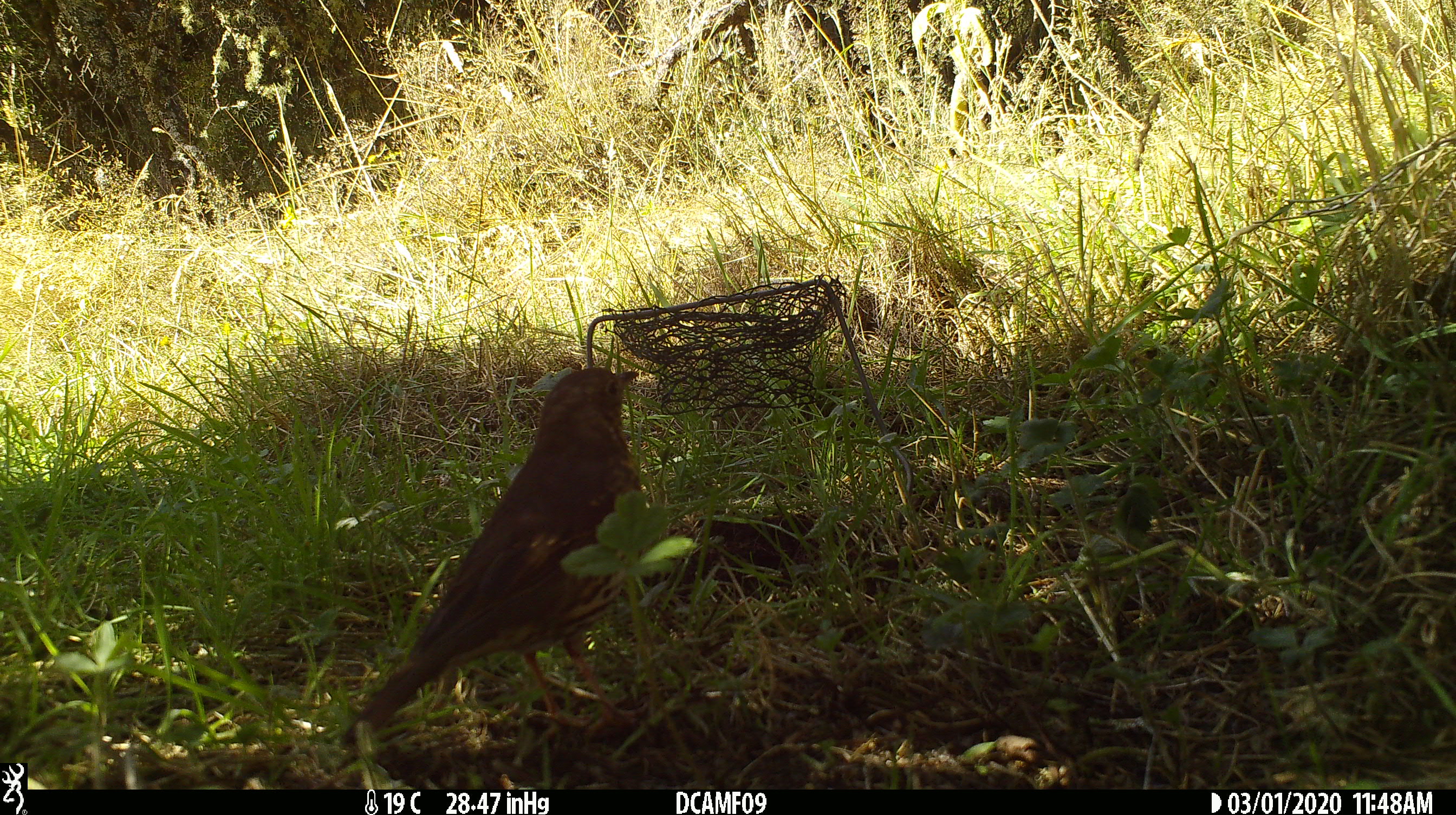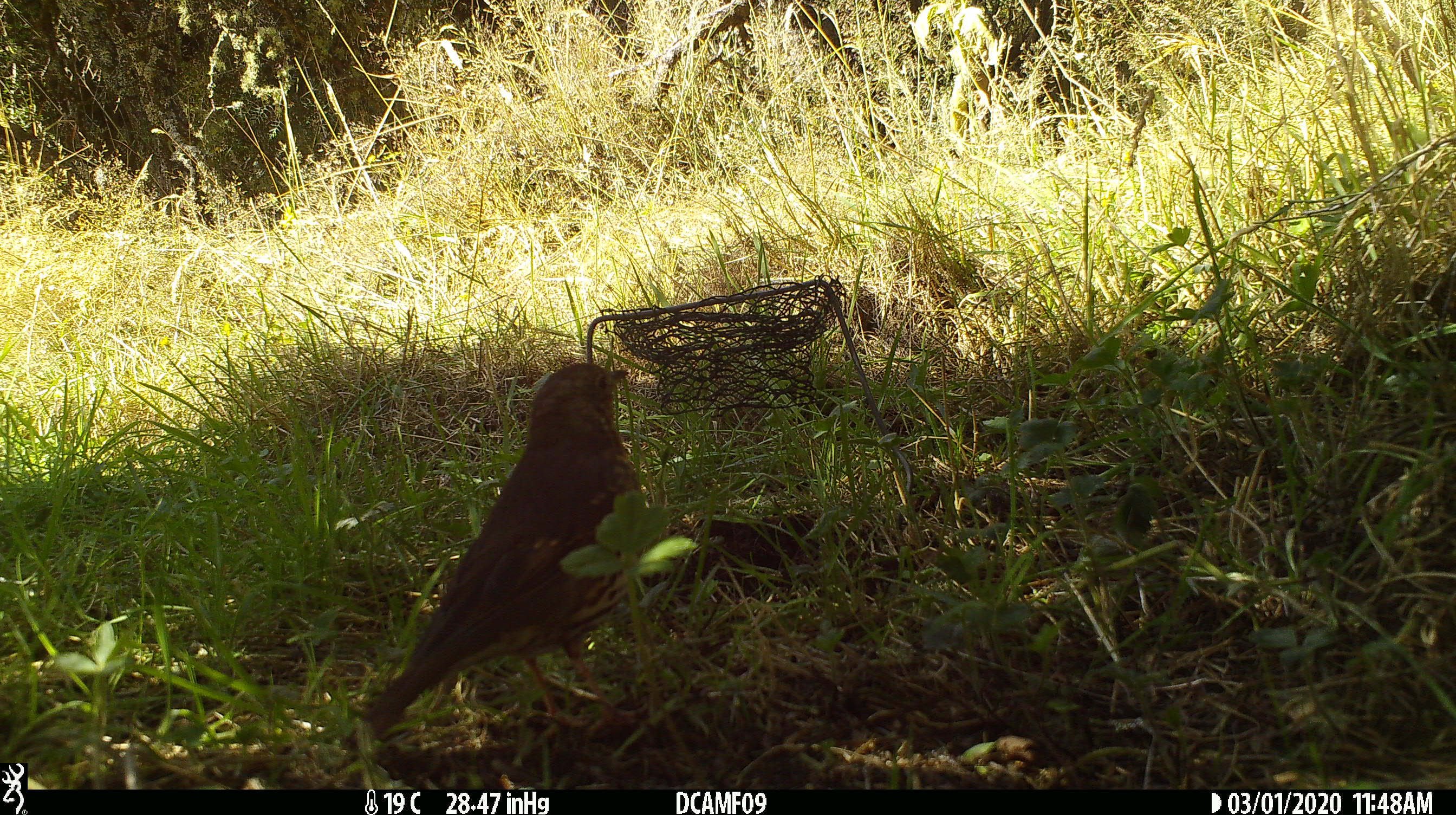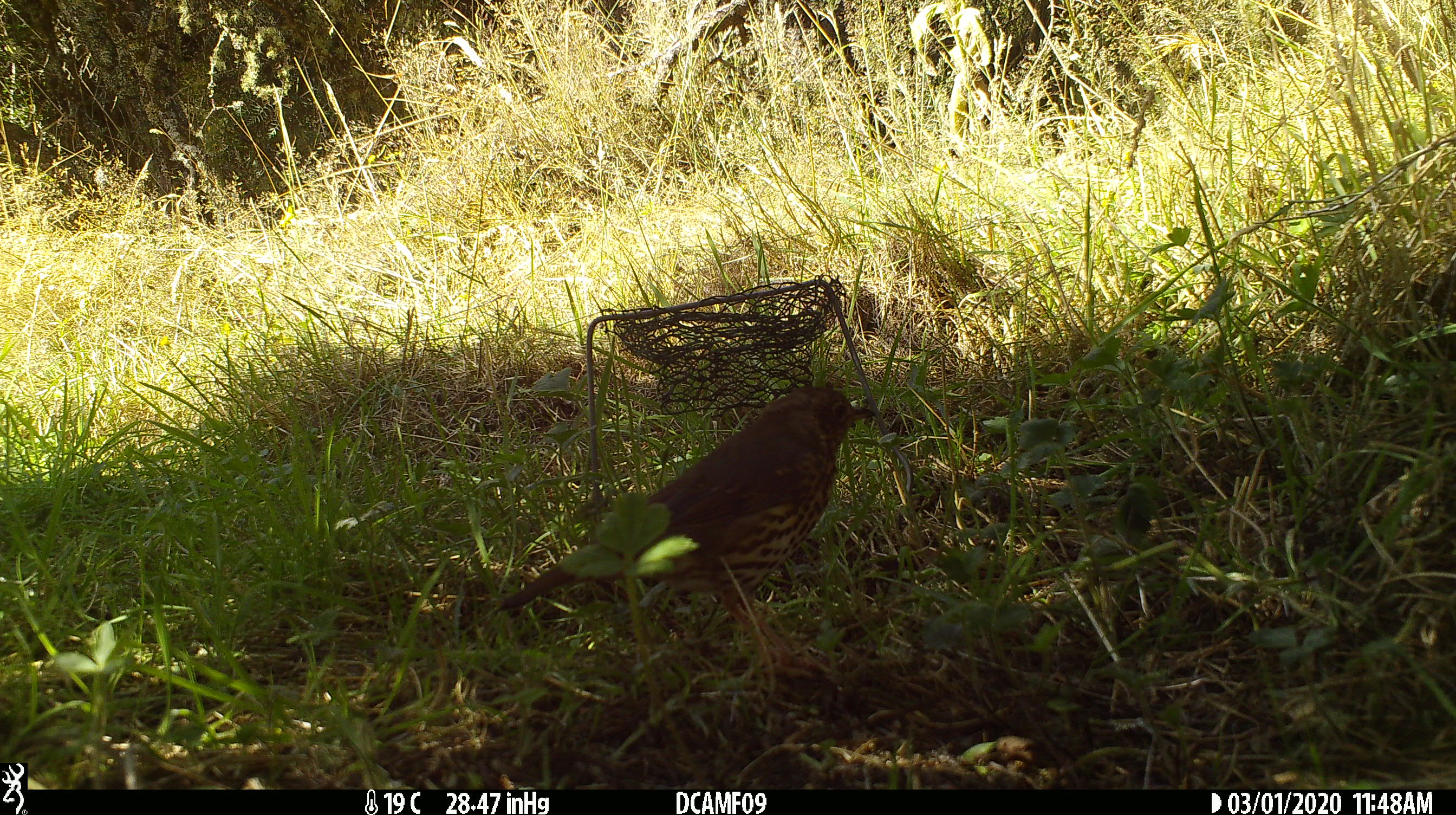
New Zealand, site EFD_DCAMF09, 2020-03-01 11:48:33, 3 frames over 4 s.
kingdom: Animalia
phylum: Chordata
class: Aves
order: Passeriformes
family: Turdidae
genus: Turdus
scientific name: Turdus philomelos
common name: song thrush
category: thrush